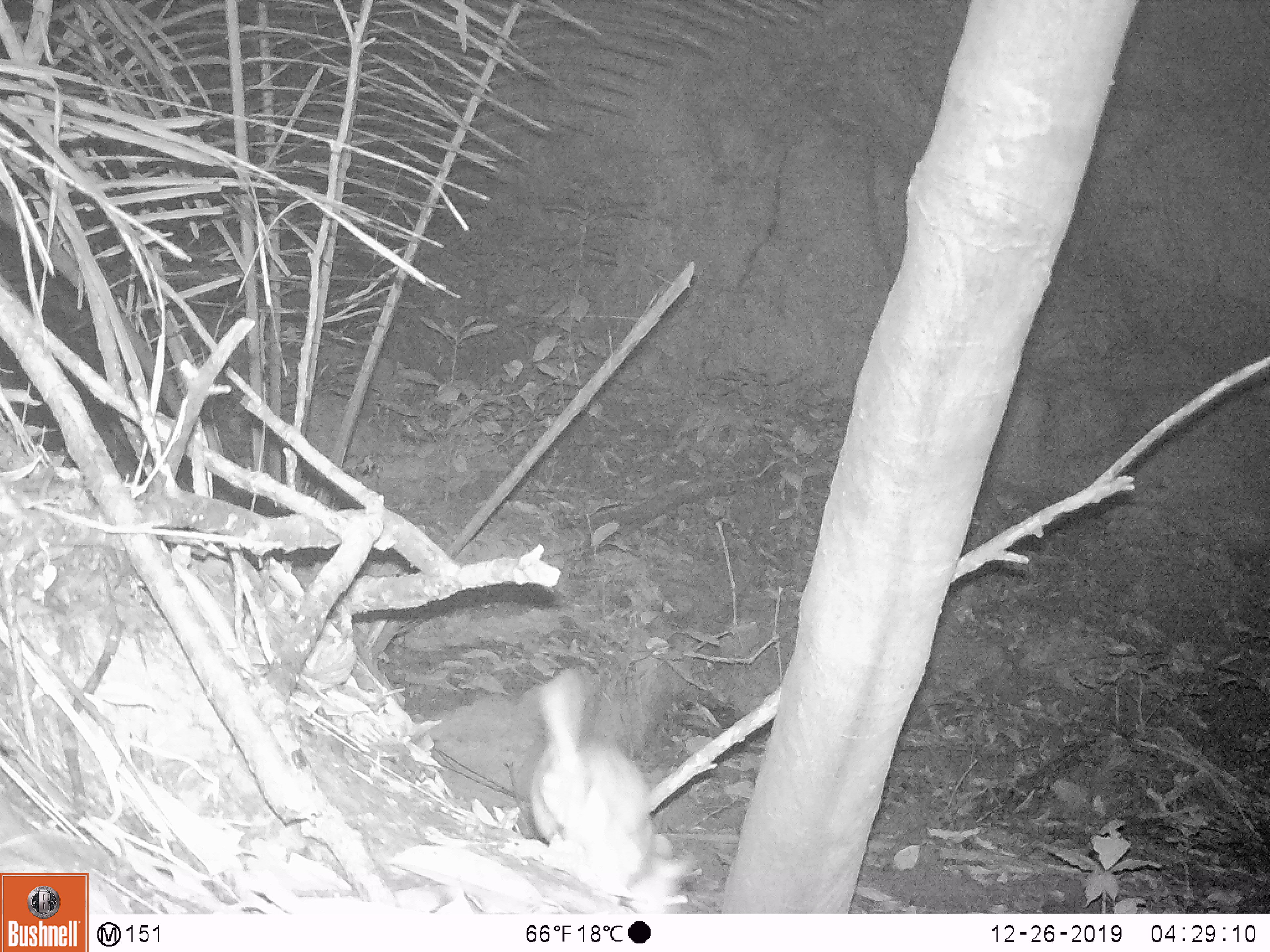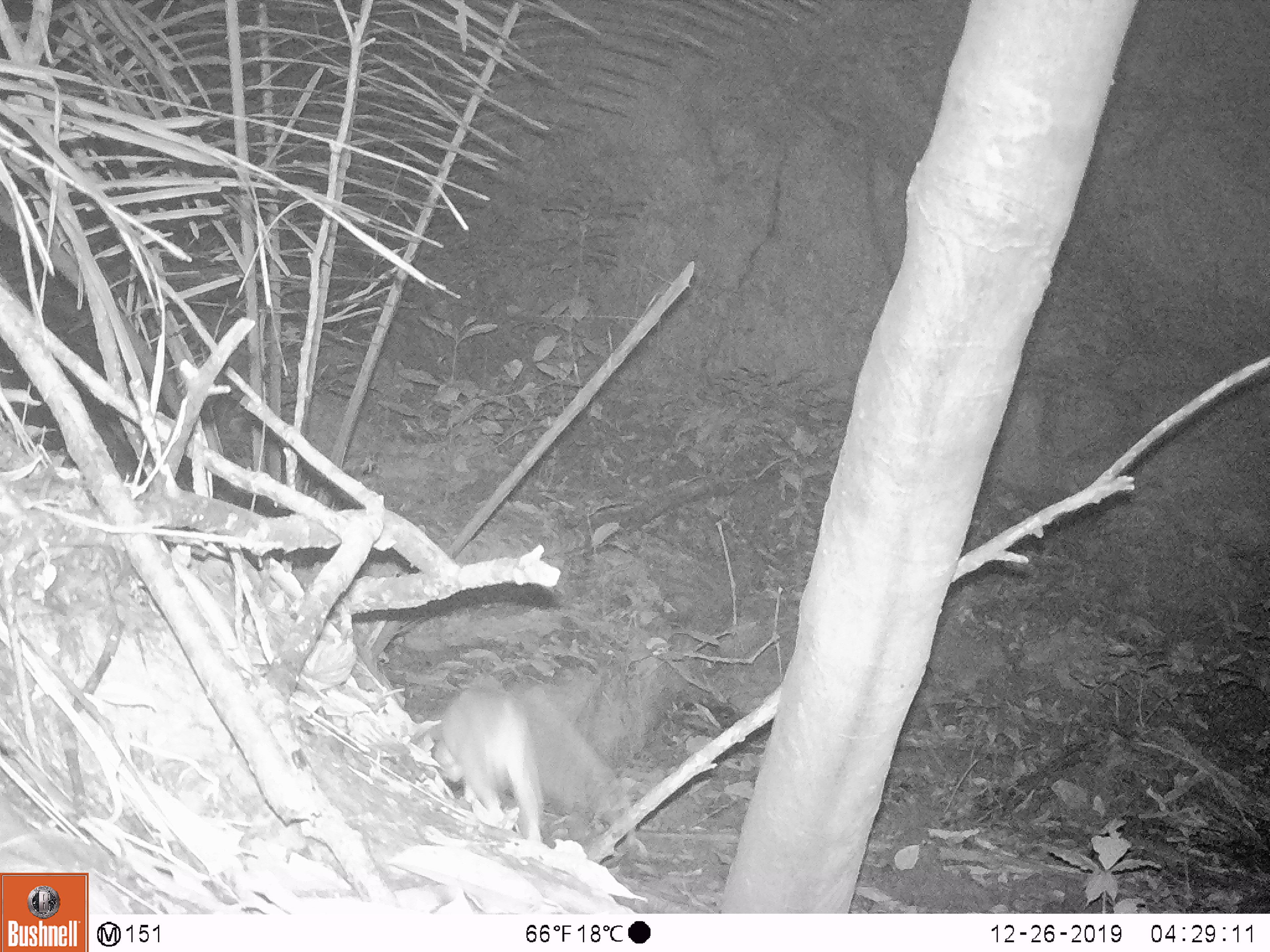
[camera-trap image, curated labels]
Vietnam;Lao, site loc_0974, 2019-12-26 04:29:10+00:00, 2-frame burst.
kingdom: Animalia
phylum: Chordata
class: Mammalia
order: Rodentia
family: Muridae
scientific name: Muridae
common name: old-world mice and rats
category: unidentified murid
Unidentified murid (old-world mice and rats) (Muridae). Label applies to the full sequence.